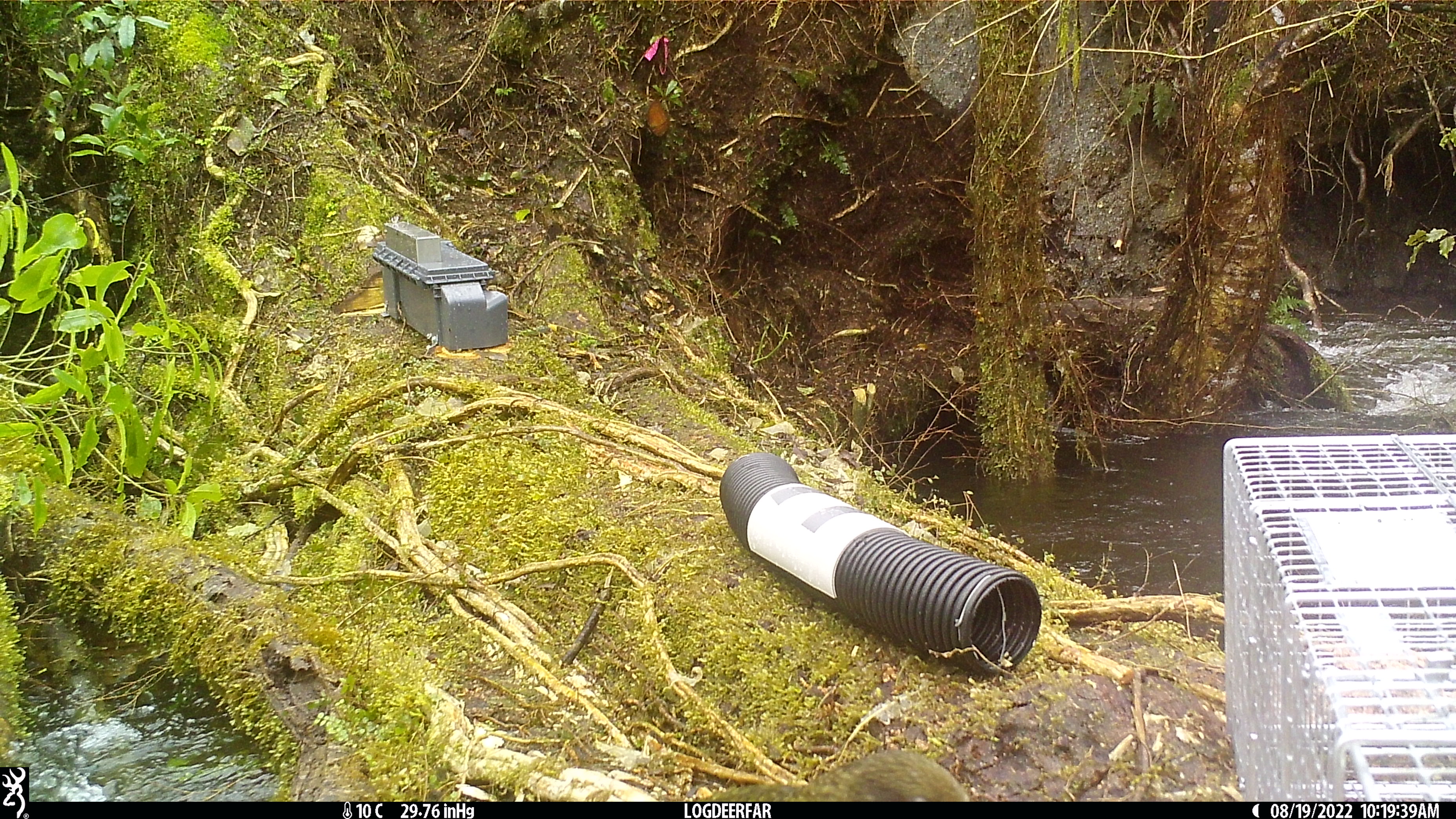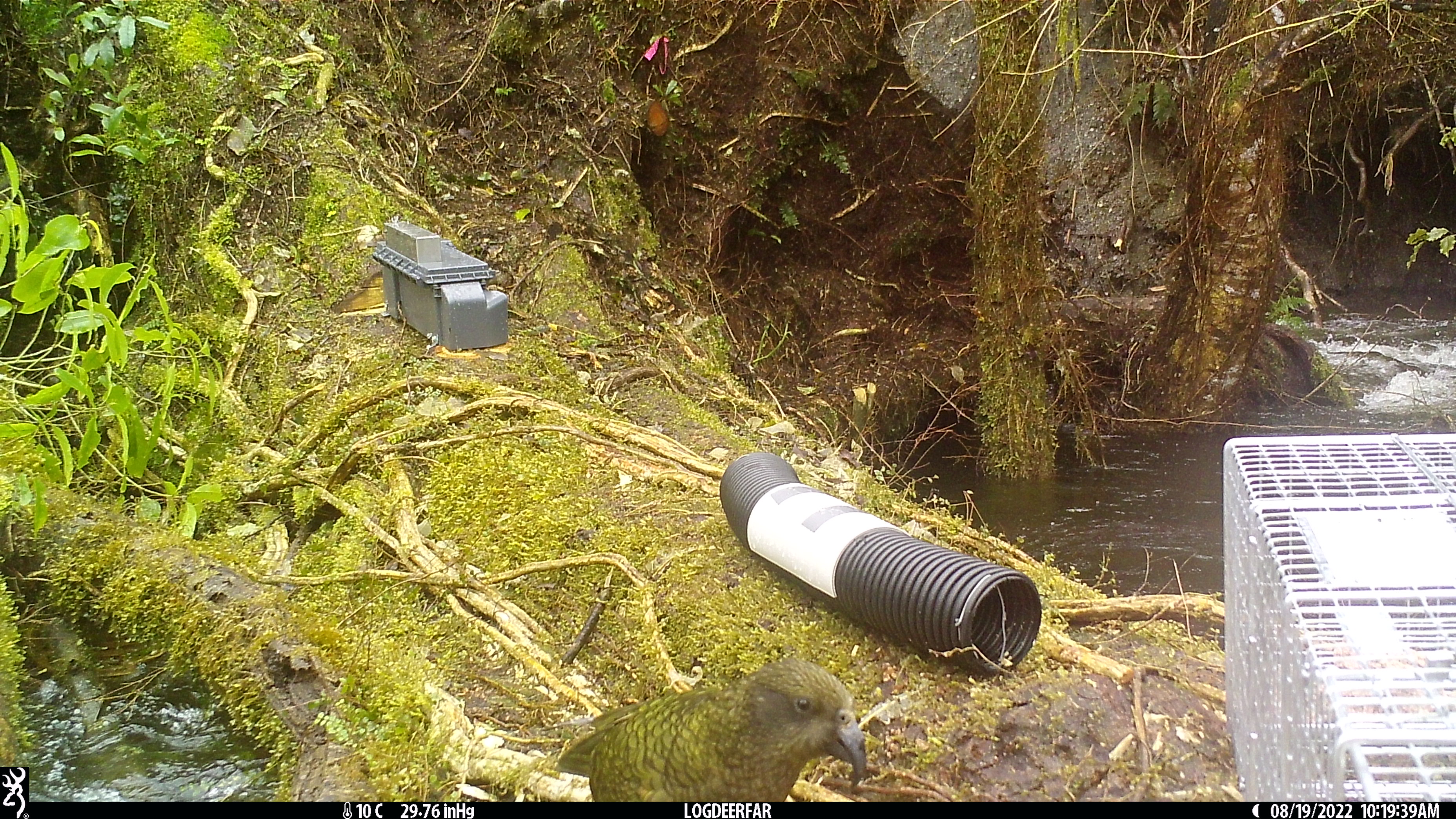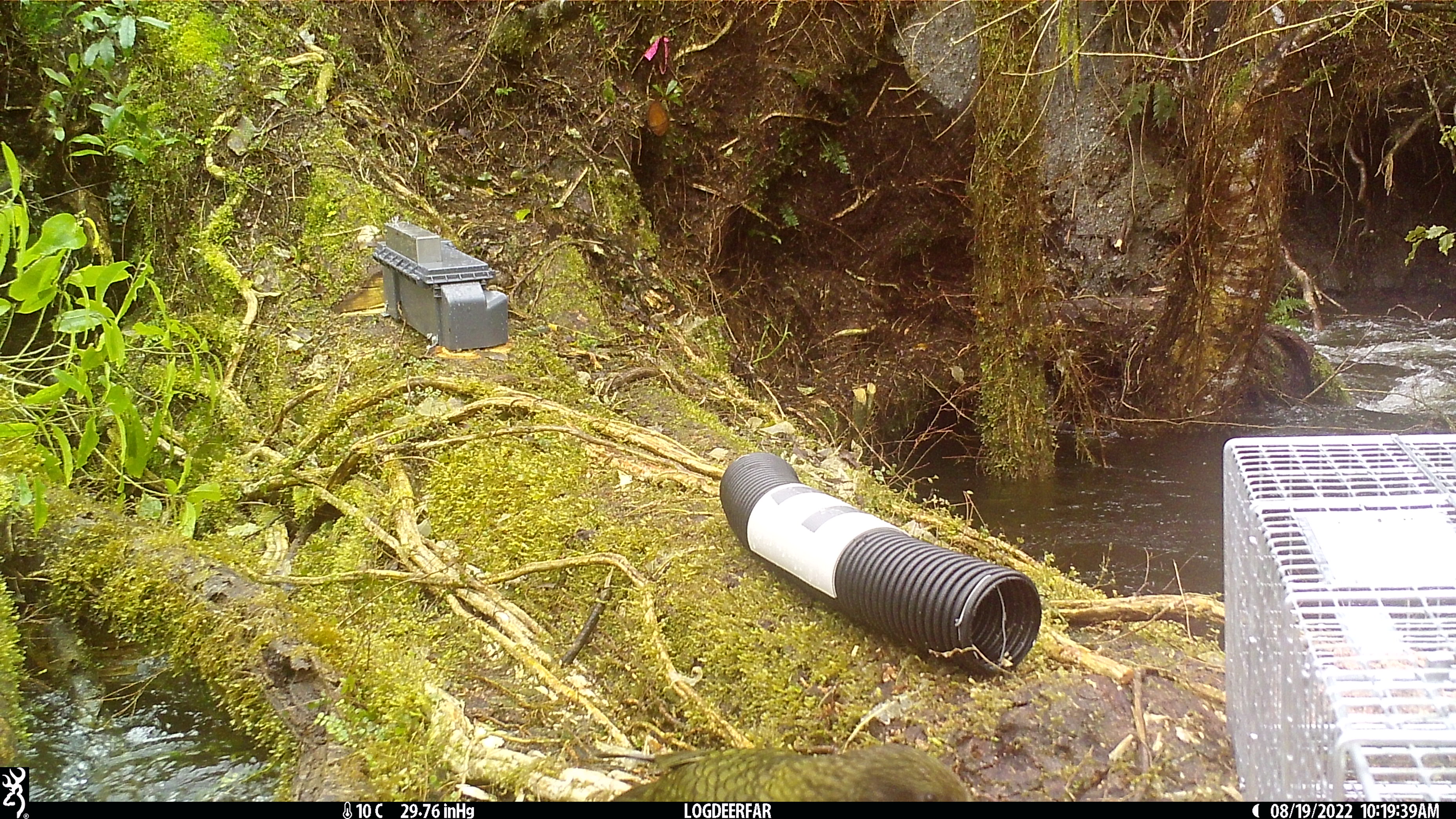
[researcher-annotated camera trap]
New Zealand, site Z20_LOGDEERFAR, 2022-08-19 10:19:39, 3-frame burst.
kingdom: Animalia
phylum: Chordata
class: Aves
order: Psittaciformes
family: Strigopidae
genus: Nestor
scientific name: Nestor notabilis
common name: kea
Kea (Nestor notabilis).